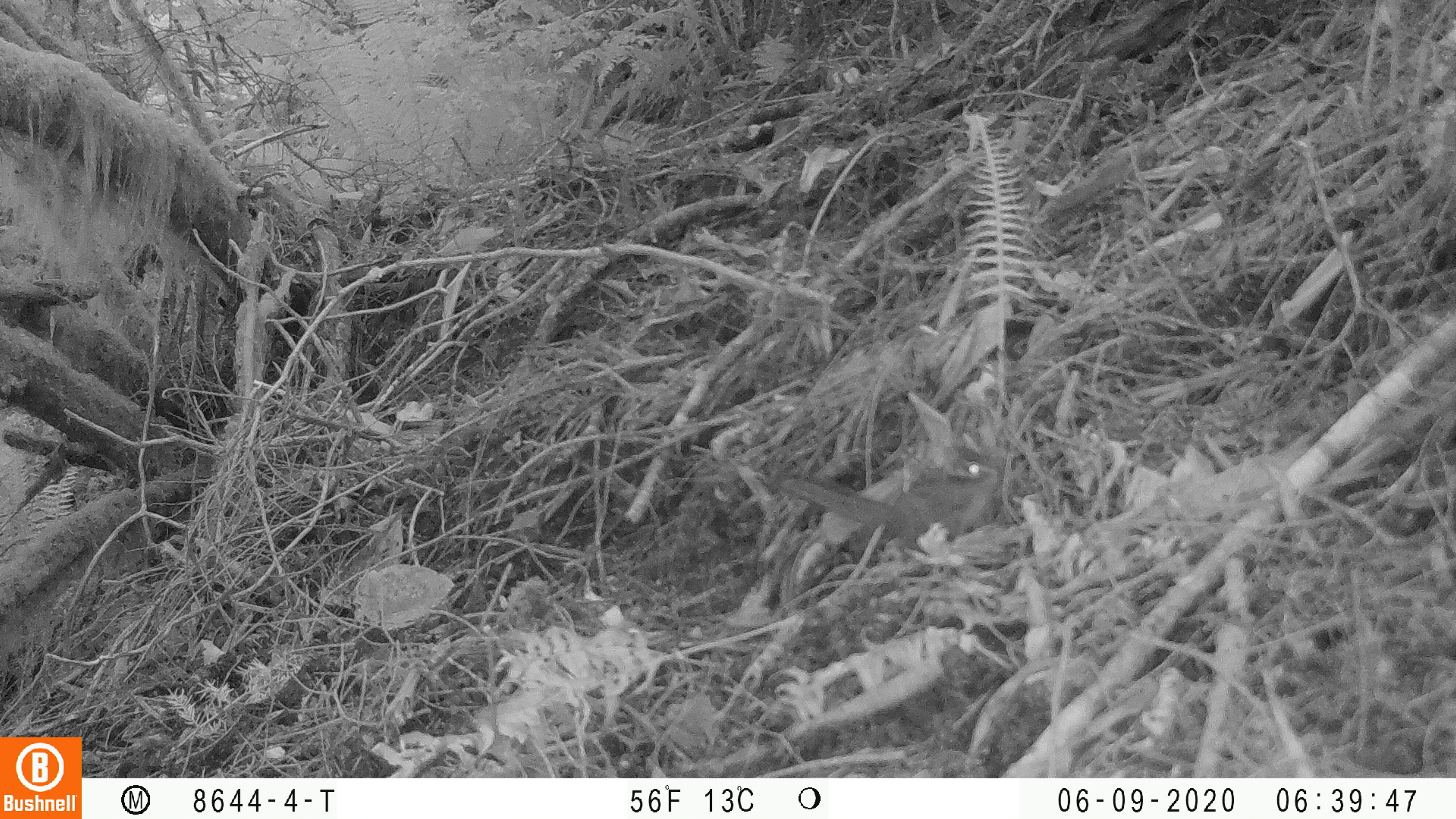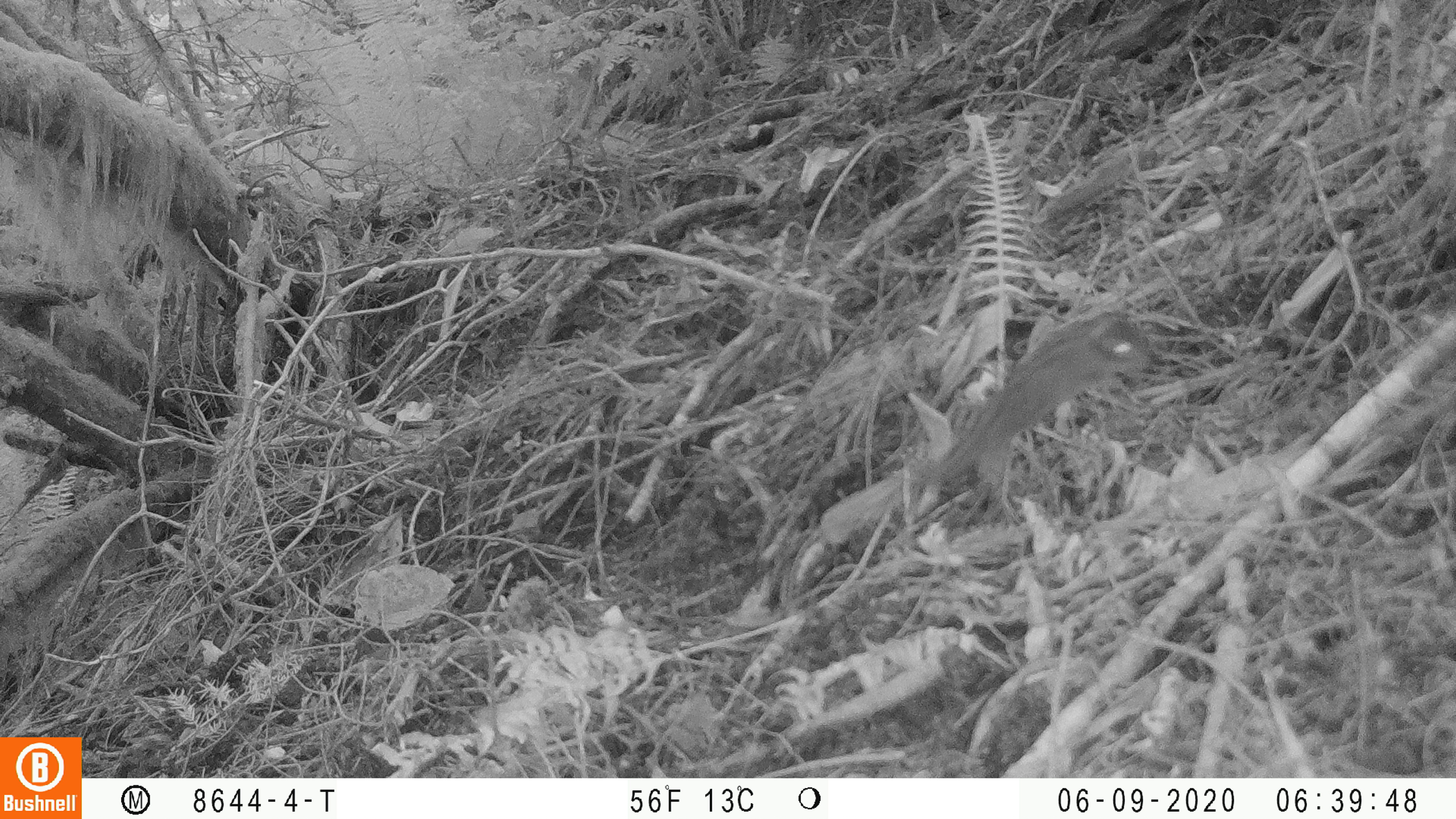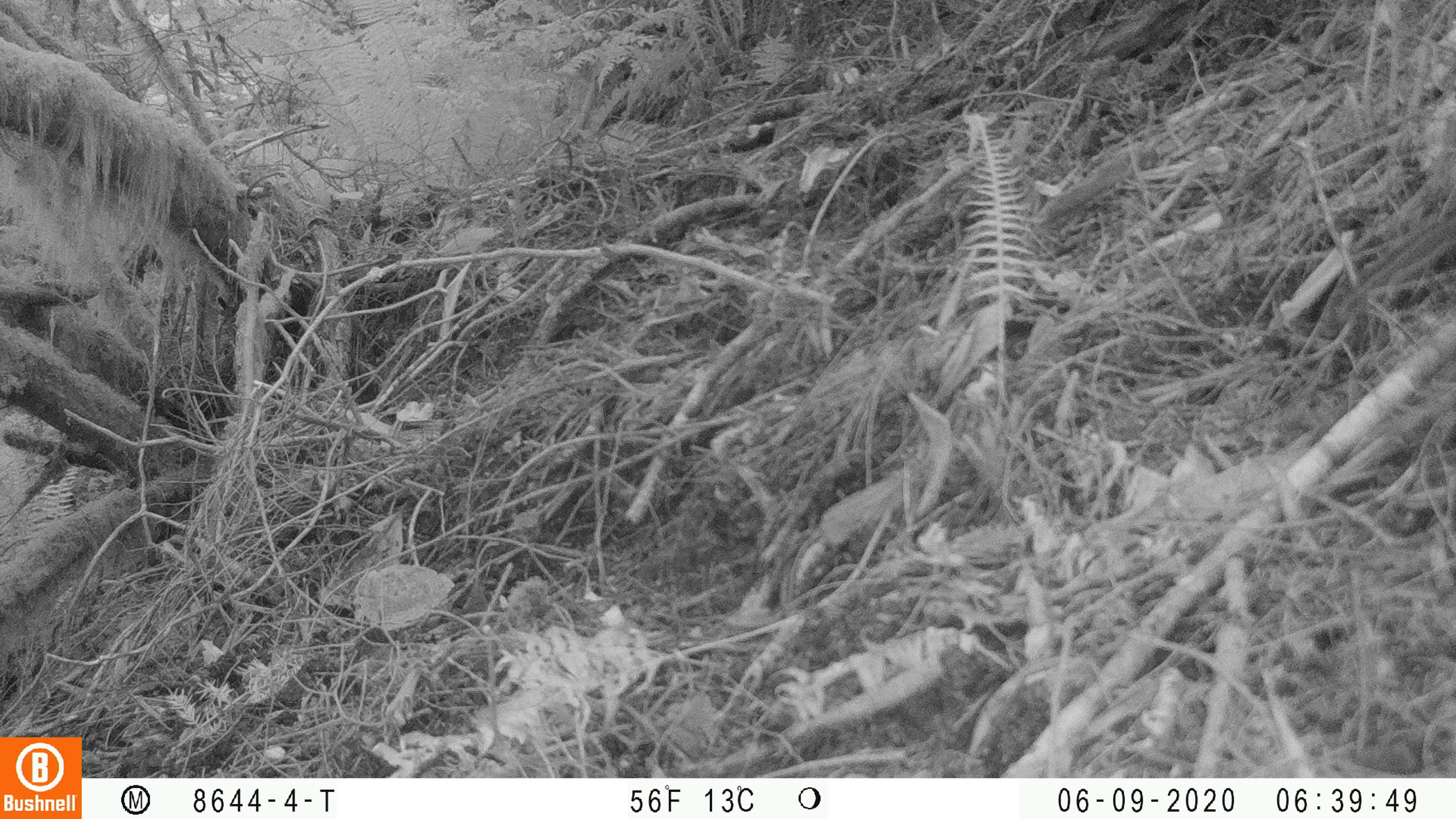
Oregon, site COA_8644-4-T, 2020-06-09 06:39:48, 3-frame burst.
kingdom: Animalia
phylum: Chordata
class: Mammalia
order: Rodentia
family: Sciuridae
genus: Neotamias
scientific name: Neotamias townsendii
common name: townsend's chipmunk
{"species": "townsend's chipmunk (Neotamias townsendii)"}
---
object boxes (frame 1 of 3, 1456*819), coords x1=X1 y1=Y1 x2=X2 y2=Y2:
townsend's chipmunk: x1=773 y1=453 x2=1007 y2=556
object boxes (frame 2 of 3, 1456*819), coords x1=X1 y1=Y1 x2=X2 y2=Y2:
townsend's chipmunk: x1=909 y1=298 x2=1157 y2=495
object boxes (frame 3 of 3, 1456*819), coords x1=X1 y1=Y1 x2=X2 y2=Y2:
townsend's chipmunk: x1=1320 y1=205 x2=1455 y2=334; x1=960 y1=313 x2=967 y2=317